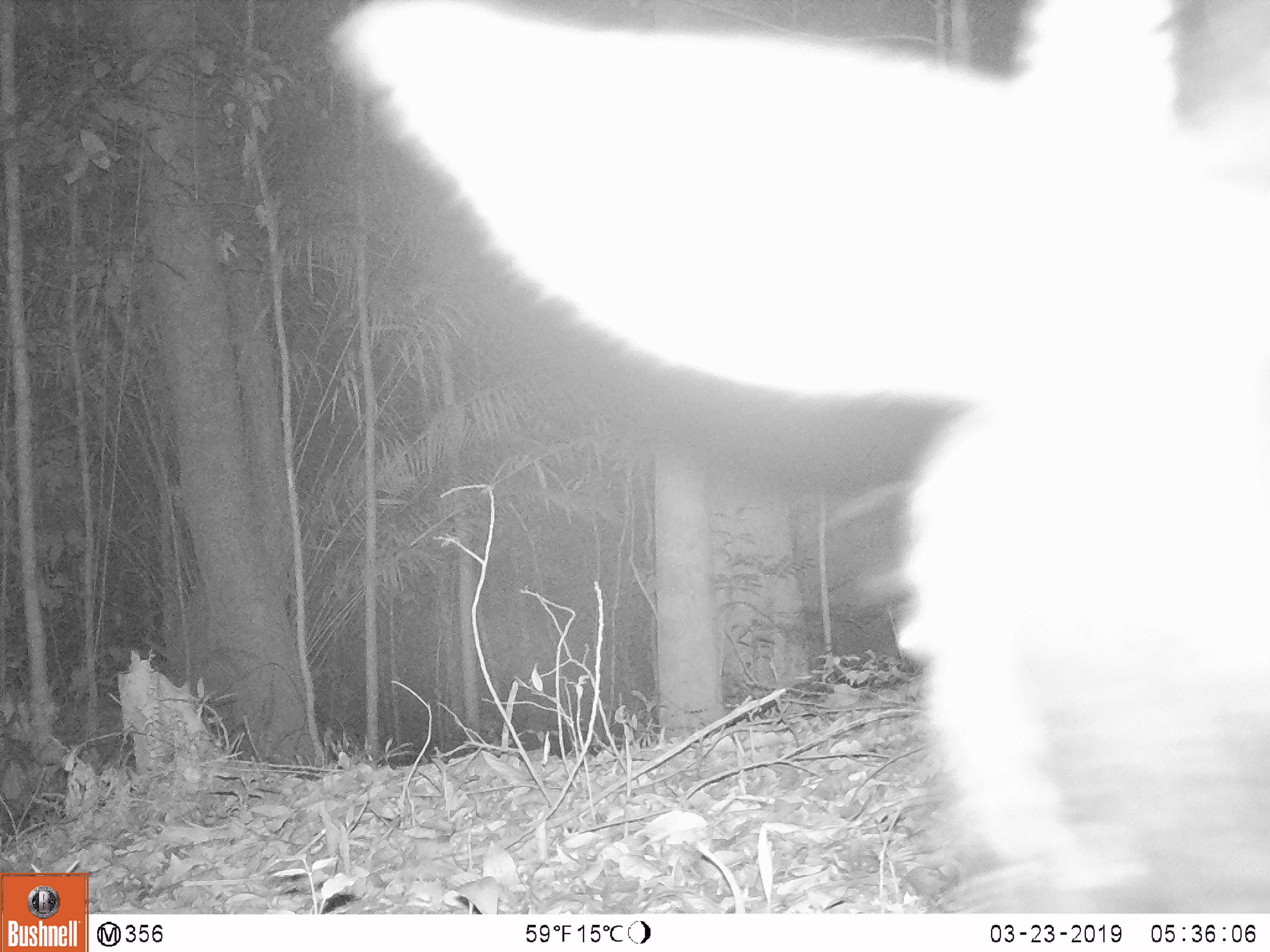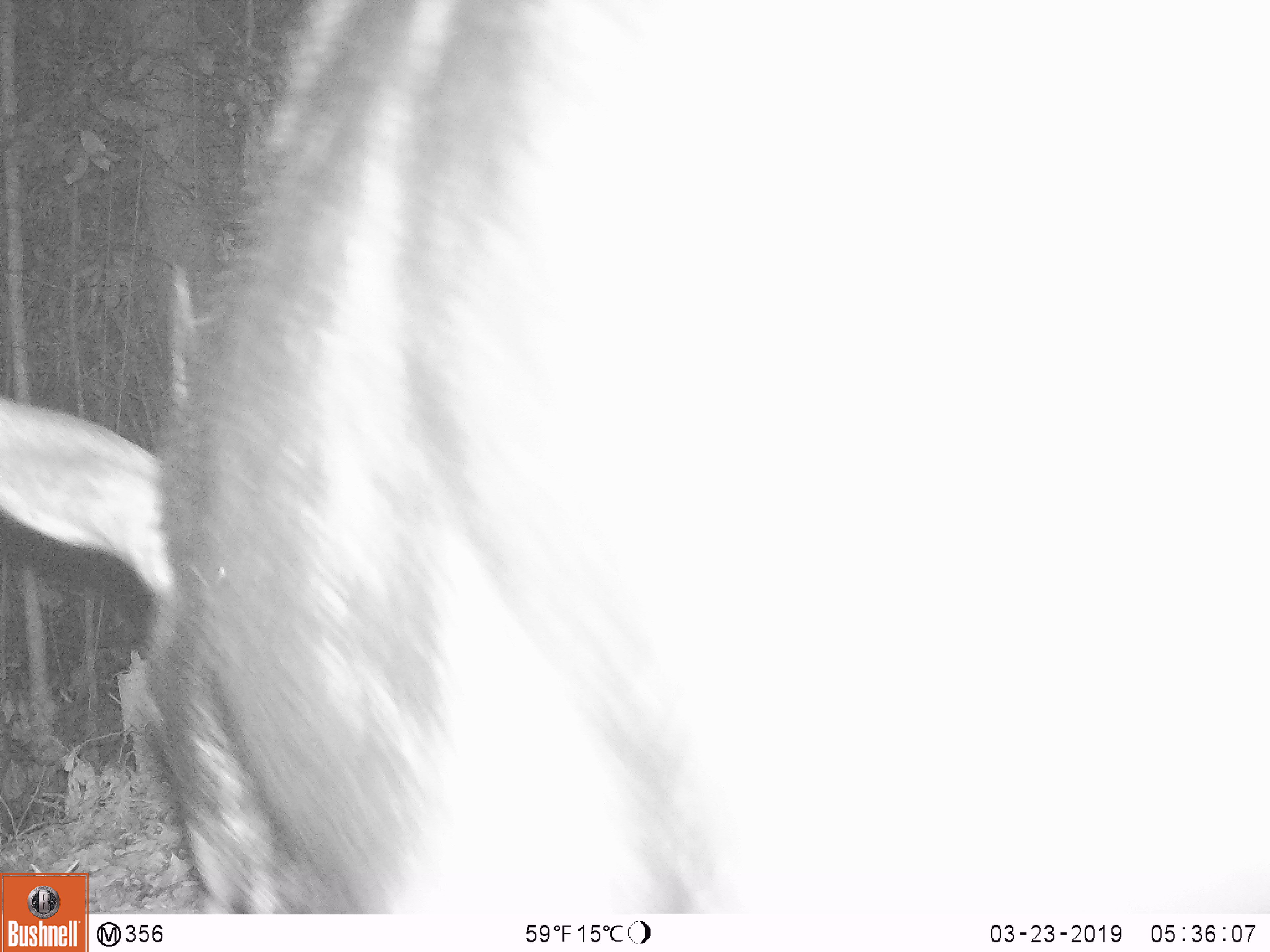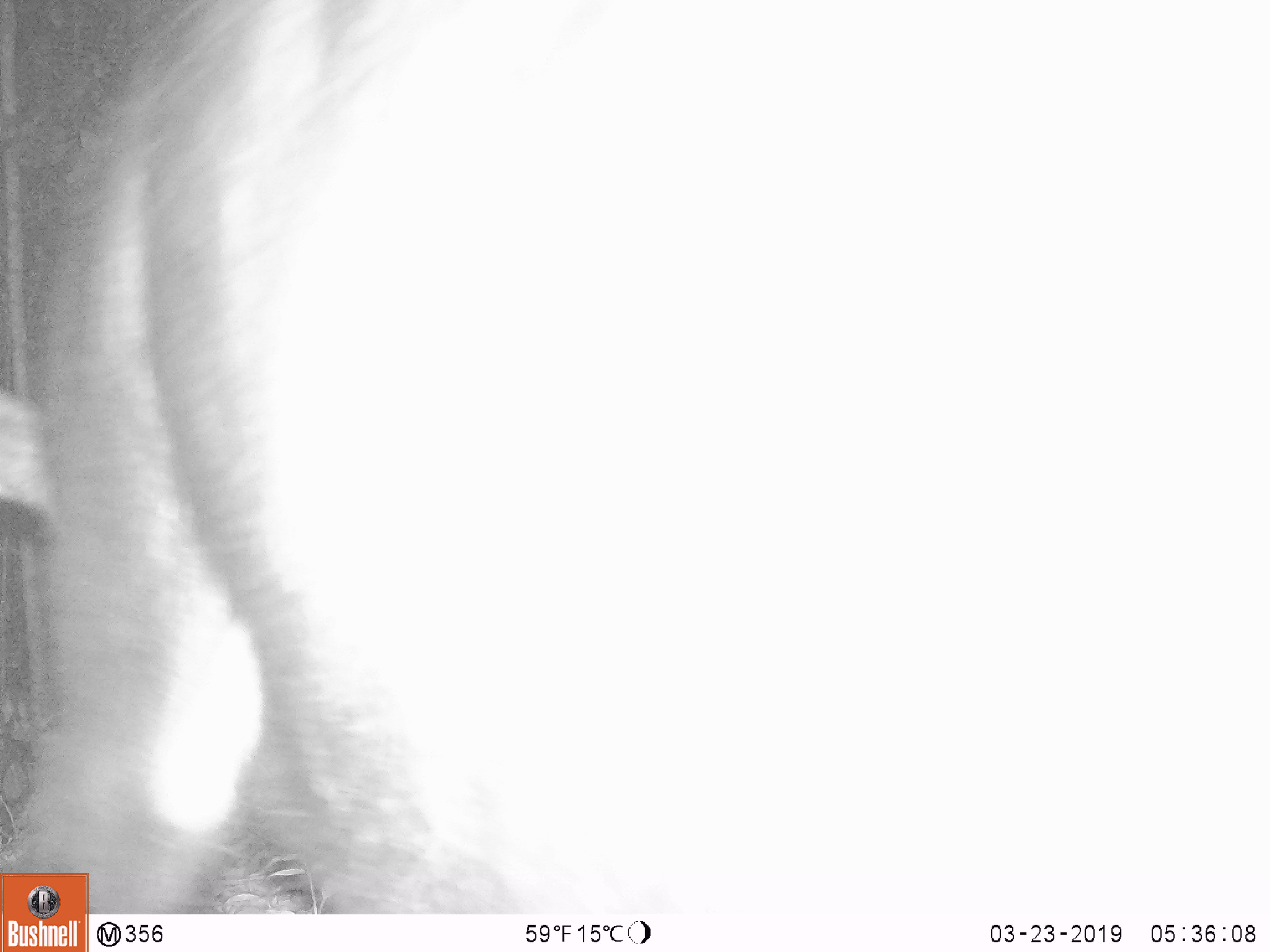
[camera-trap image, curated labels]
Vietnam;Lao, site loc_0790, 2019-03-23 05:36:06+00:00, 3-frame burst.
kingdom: Animalia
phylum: Chordata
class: Mammalia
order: Artiodactyla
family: Bovidae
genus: Capricornis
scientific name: Capricornis sumatraensis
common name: chinese serow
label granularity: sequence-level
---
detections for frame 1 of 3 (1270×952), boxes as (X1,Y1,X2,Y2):
chinese serow: (332,0,1270,912)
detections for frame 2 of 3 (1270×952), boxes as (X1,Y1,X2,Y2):
chinese serow: (0,0,1270,915)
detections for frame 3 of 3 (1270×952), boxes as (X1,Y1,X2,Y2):
chinese serow: (0,0,1270,915)